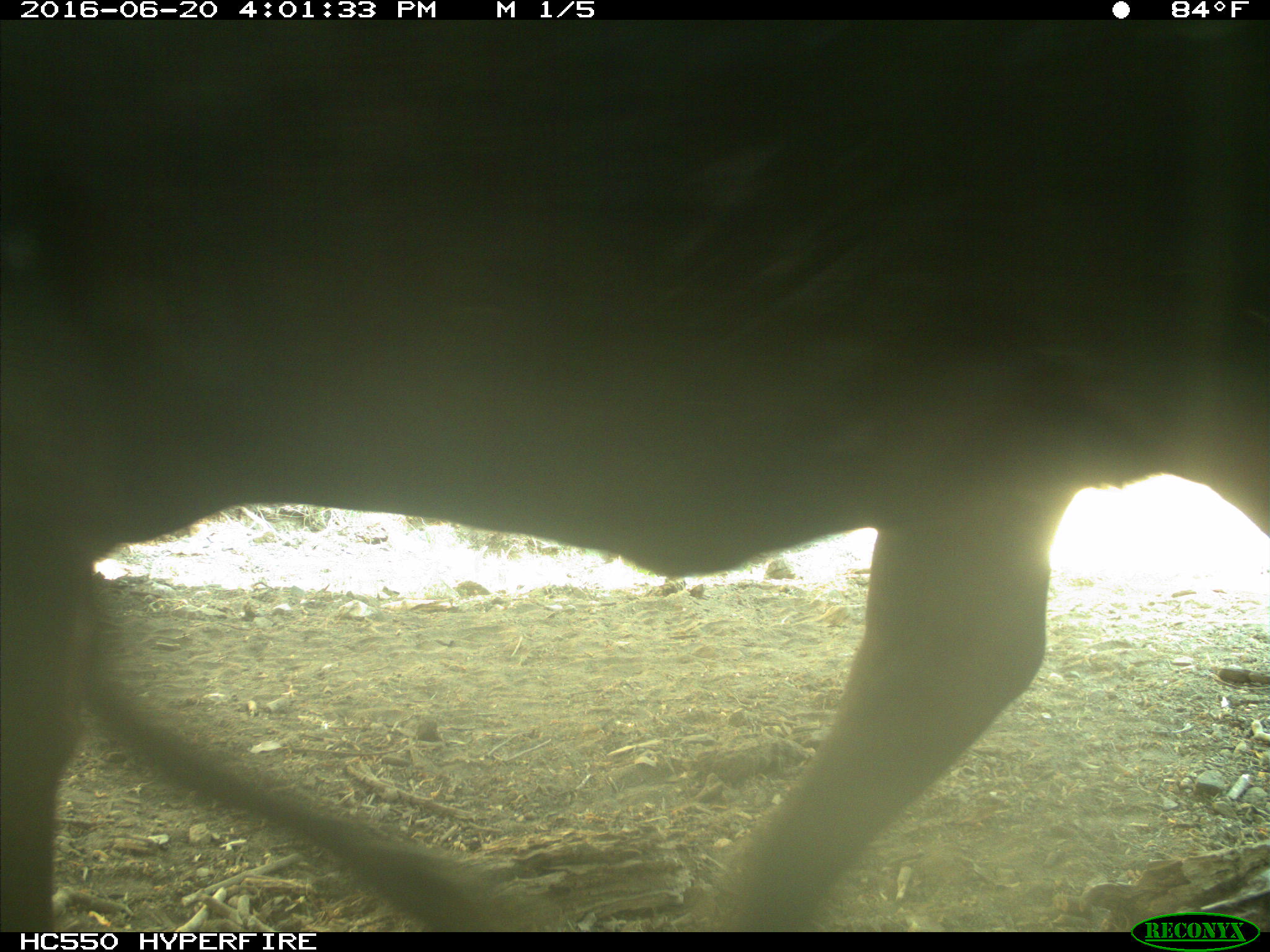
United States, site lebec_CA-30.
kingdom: Animalia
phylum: Chordata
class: Mammalia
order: Artiodactyla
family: Bovidae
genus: Bos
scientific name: Bos taurus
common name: domestic cow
Bos taurus (domestic cow).